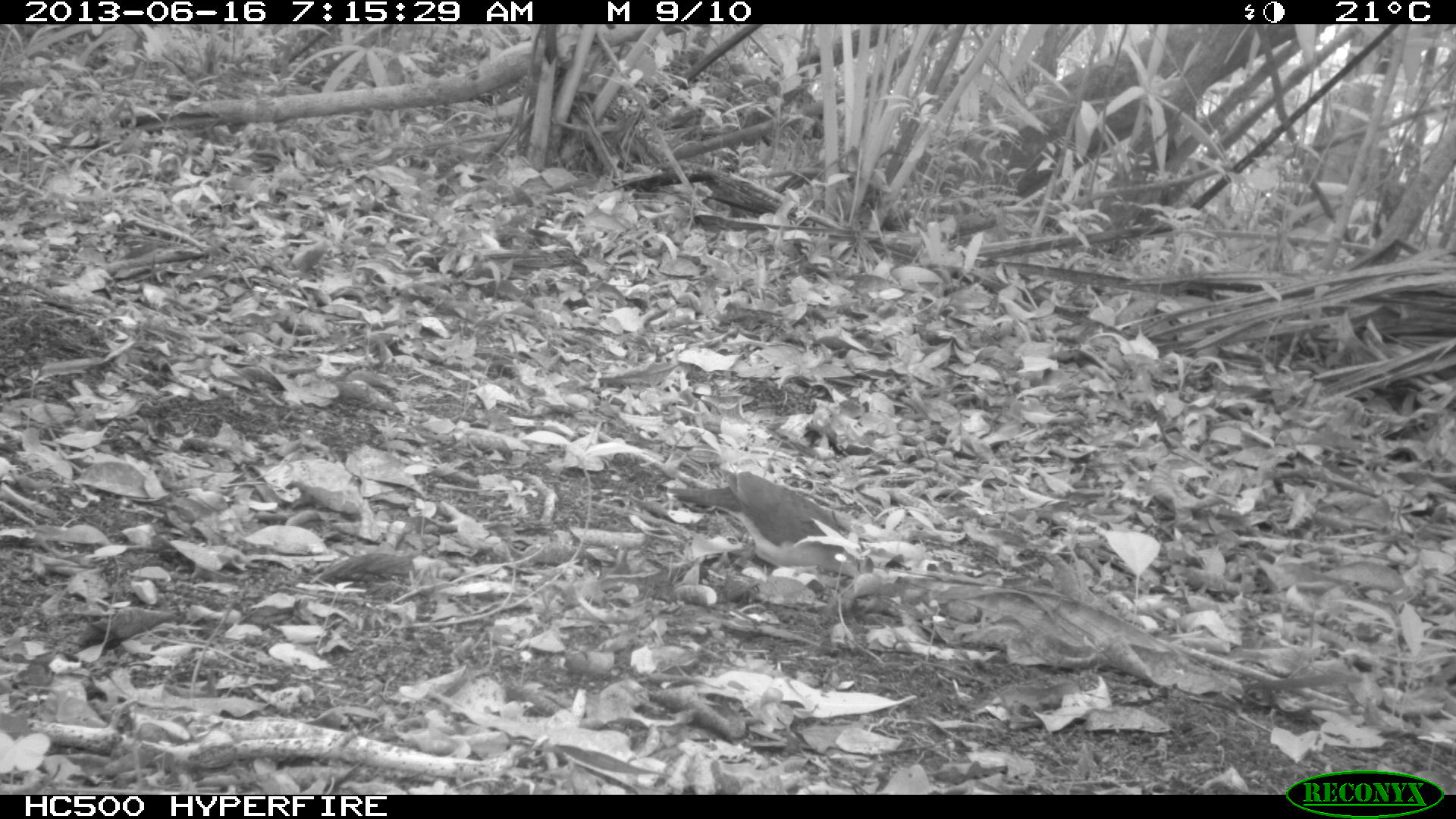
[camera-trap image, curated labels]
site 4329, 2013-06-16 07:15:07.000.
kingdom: Animalia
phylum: Chordata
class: Aves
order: Columbiformes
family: Columbidae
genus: Leptotila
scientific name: Leptotila plumbeiceps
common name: gray-headed dove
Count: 1.